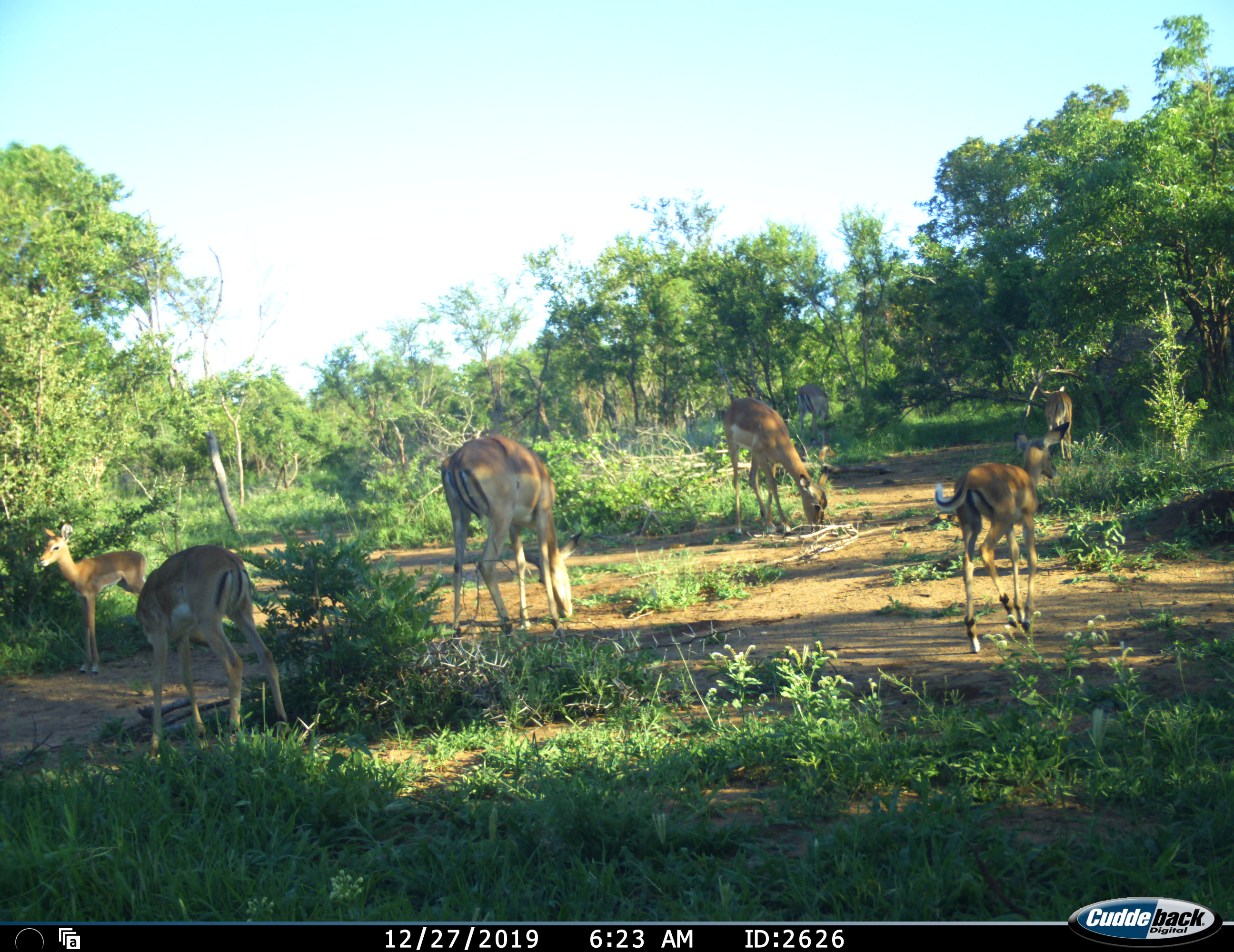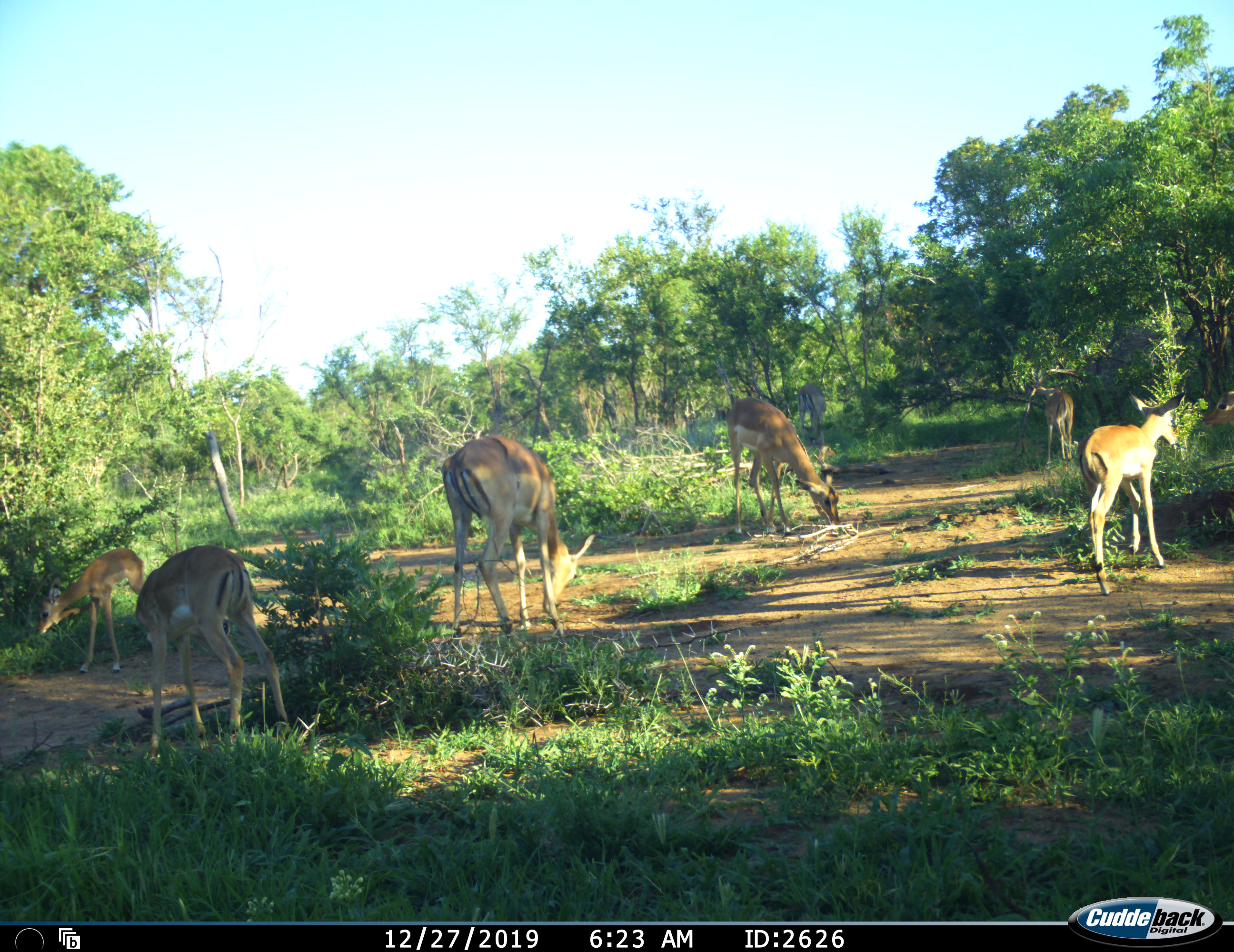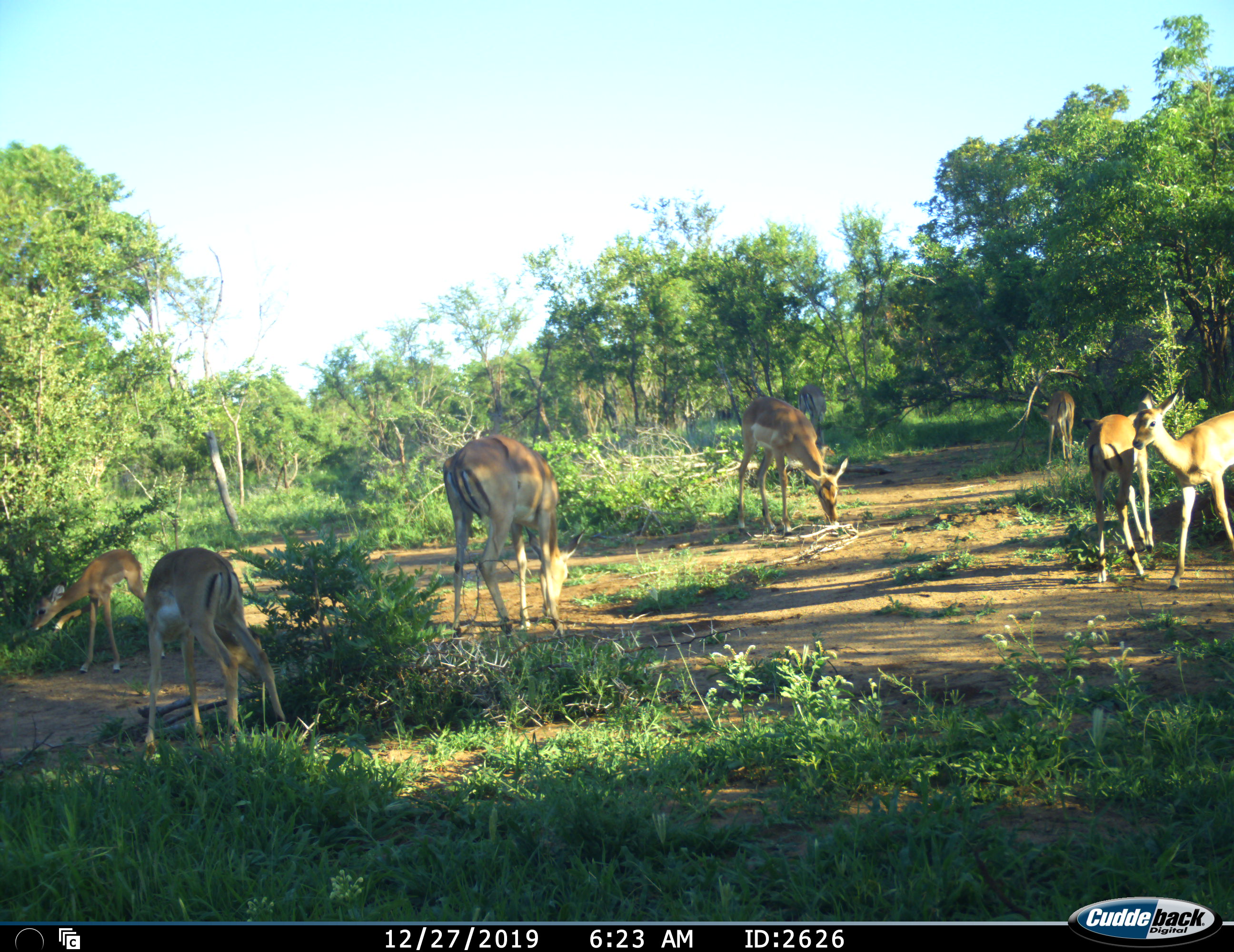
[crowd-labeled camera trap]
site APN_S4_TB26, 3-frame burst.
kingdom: Animalia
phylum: Chordata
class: Mammalia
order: Artiodactyla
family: Bovidae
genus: Aepyceros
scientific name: Aepyceros melampus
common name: impala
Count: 7.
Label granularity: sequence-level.